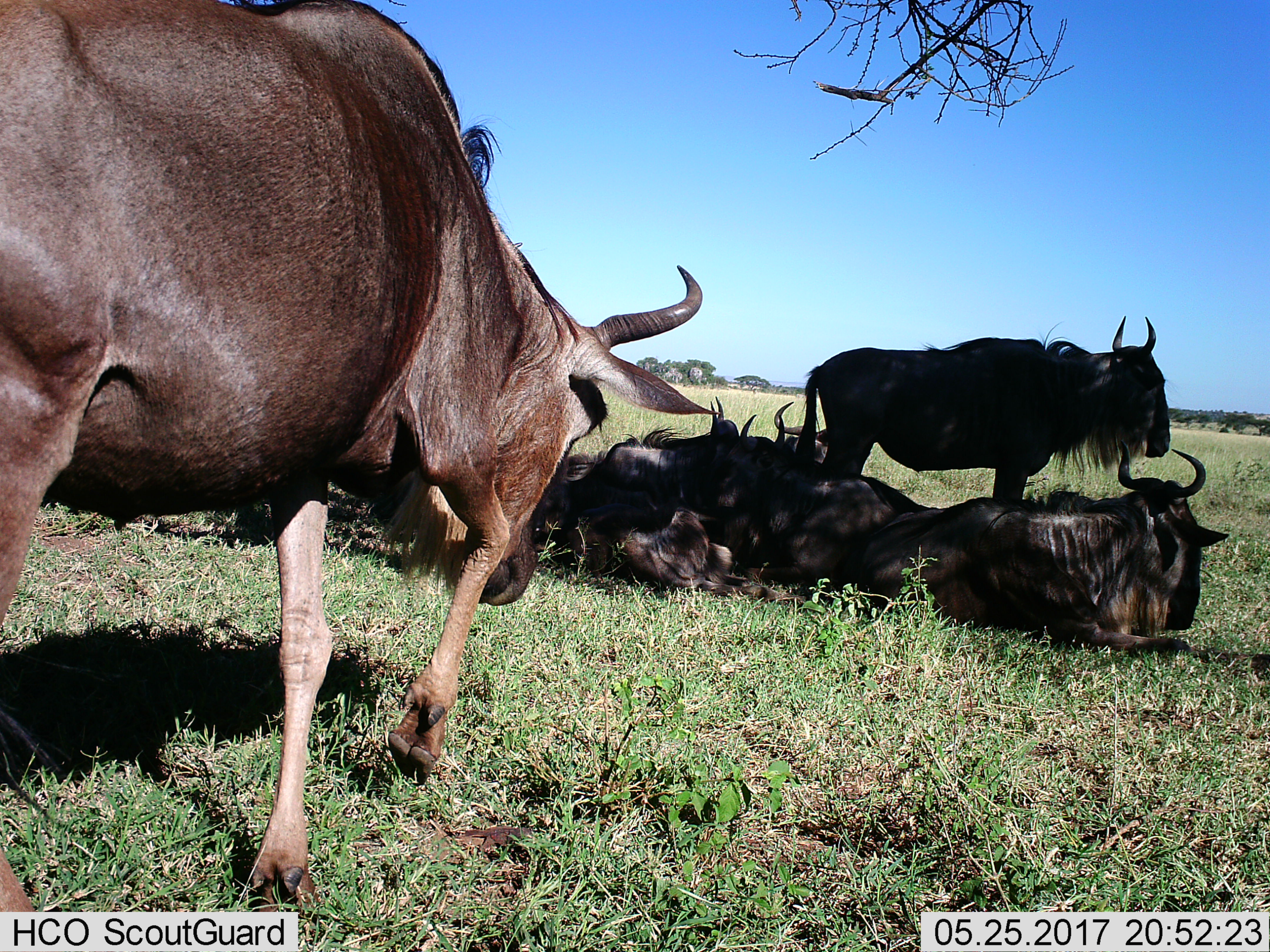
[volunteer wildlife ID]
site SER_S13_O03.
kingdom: Animalia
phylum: Chordata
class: Mammalia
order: Artiodactyla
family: Bovidae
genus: Connochaetes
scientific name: Connochaetes taurinus taurinus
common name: blue wildebeest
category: wildebeestblue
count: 6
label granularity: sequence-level